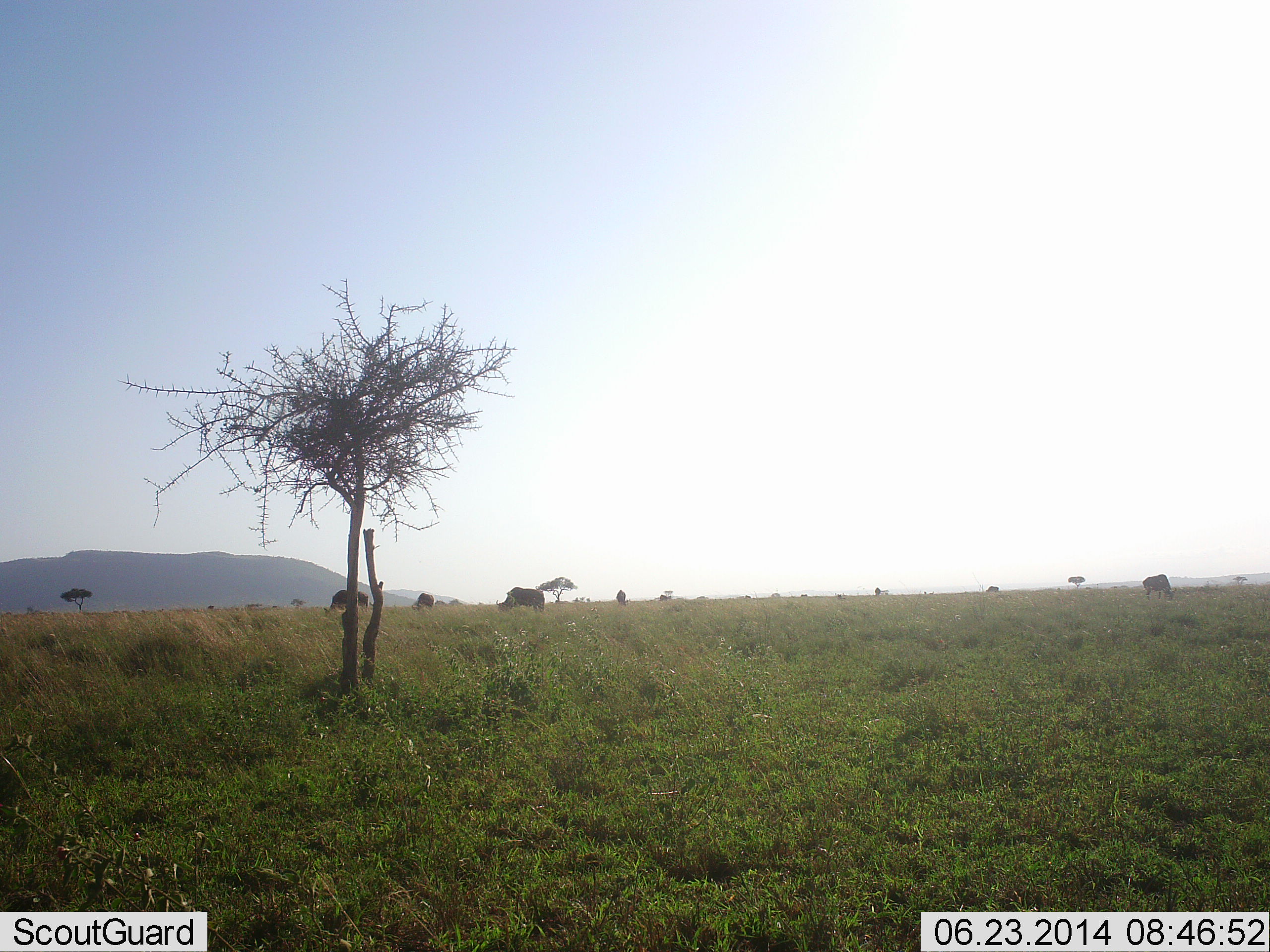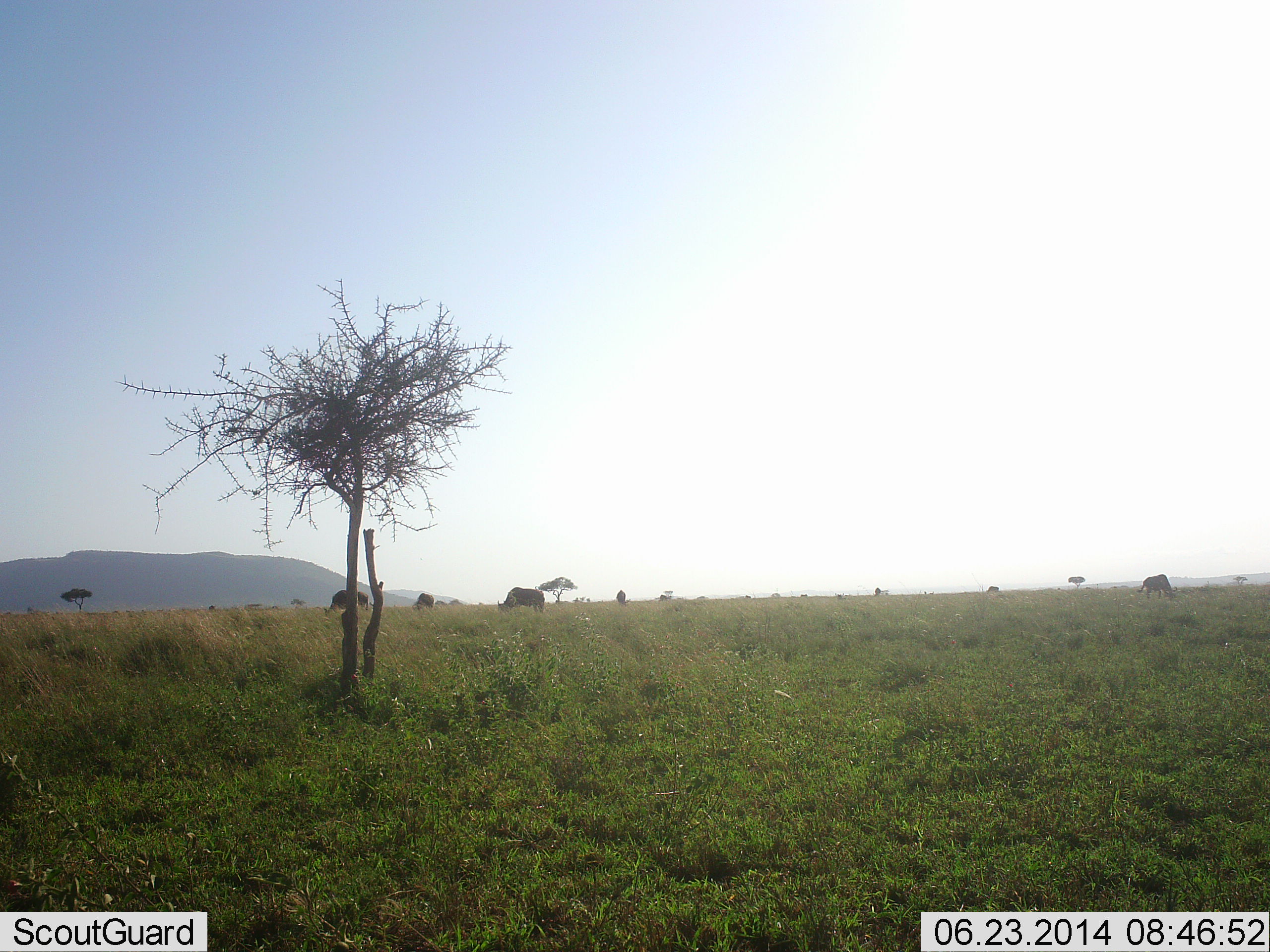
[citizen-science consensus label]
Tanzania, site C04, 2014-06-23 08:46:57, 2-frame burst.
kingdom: Animalia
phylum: Chordata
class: Mammalia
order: Artiodactyla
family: Bovidae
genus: Connochaetes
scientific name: Connochaetes taurinus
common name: blue wildebeest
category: wildebeest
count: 4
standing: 20%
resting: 0%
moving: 10%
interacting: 0%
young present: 0%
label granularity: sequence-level